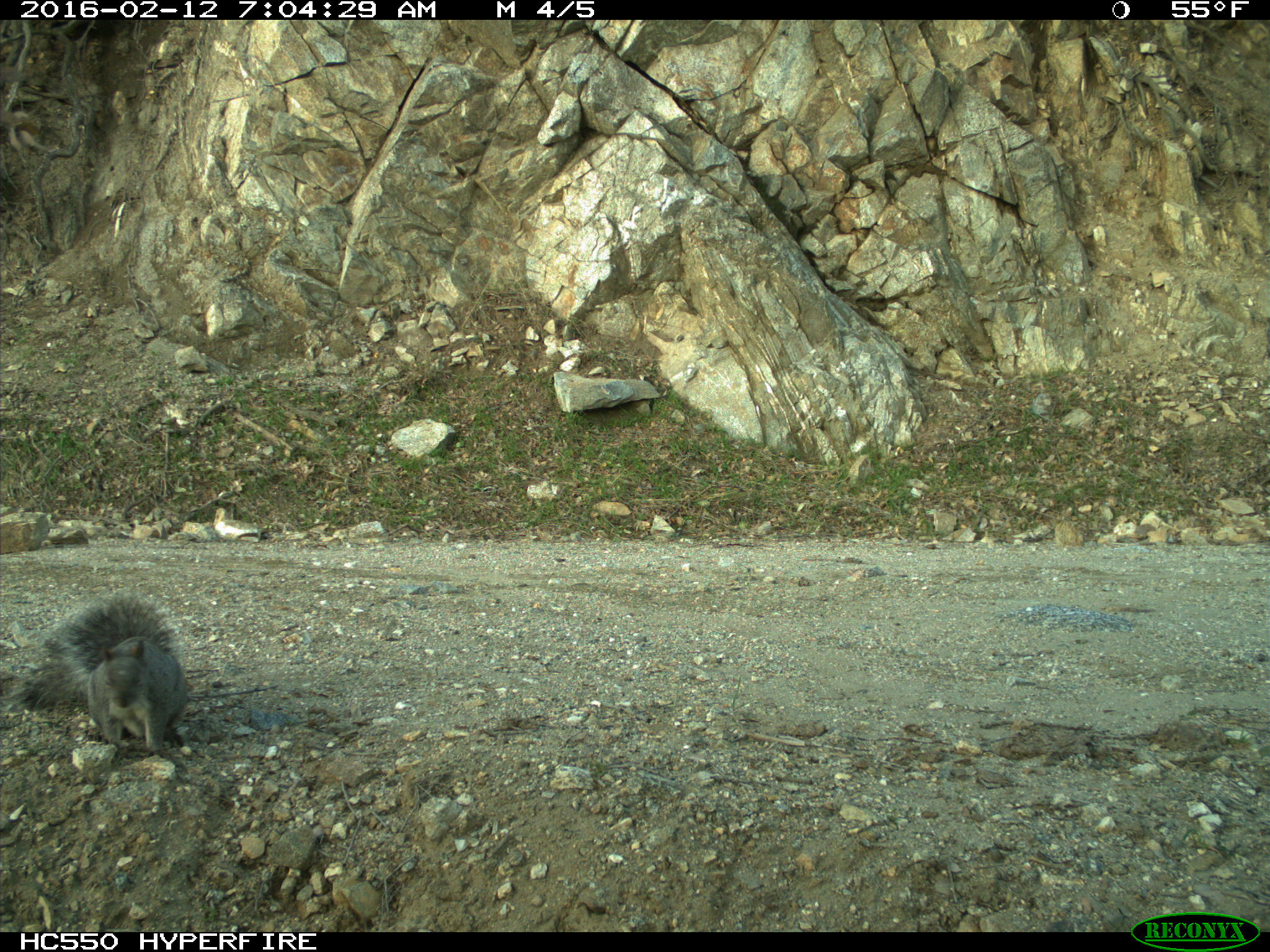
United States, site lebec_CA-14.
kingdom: Animalia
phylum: Chordata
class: Mammalia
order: Rodentia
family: Sciuridae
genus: Sciurus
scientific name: Sciurus carolinensis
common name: eastern gray squirrel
Sciurus carolinensis (eastern gray squirrel).